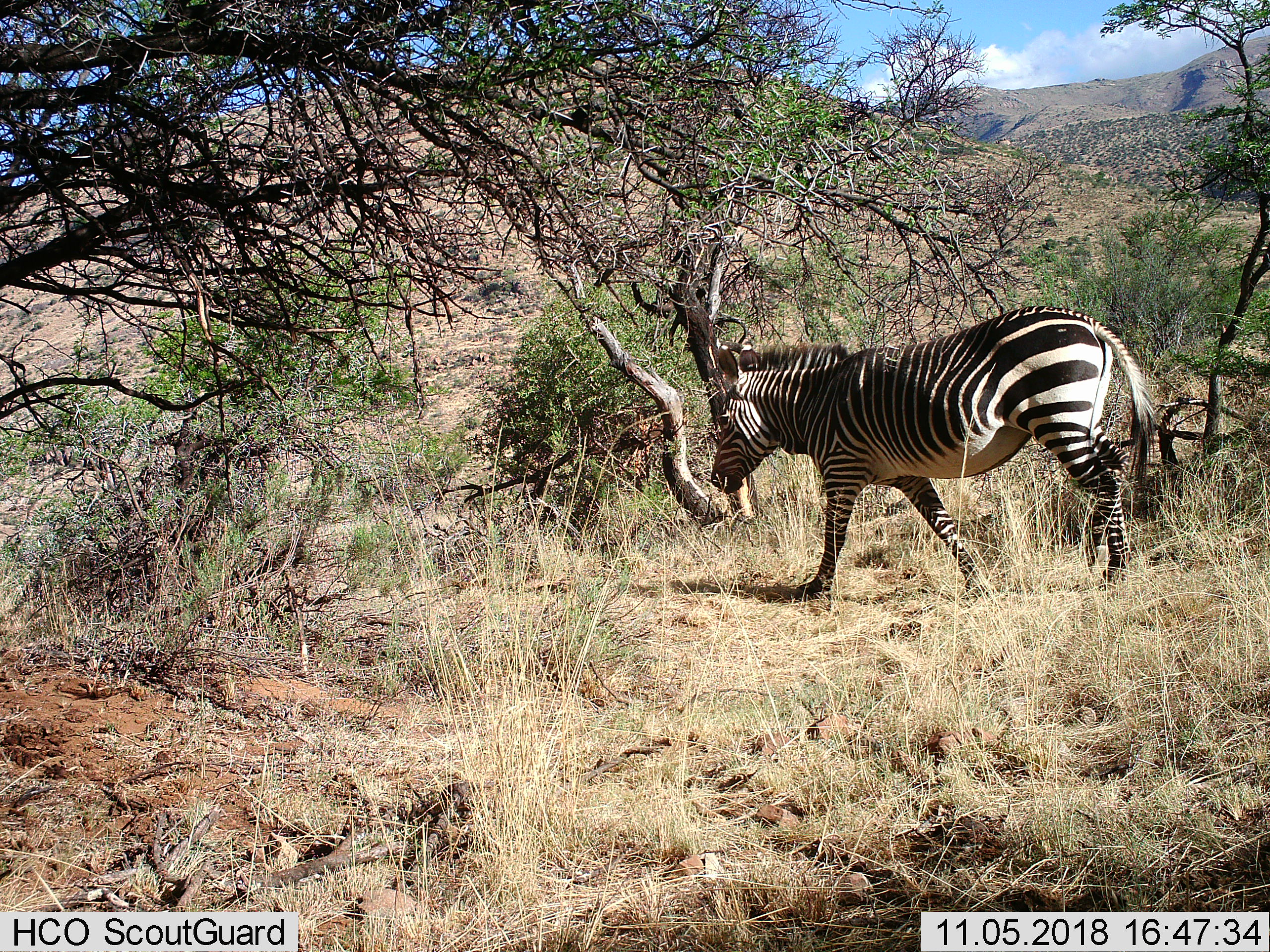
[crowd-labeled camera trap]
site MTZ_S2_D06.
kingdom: Animalia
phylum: Chordata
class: Mammalia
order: Perissodactyla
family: Equidae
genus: Equus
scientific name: Equus zebra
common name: mountain zebra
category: zebramountain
Zebramountain (mountain zebra) (Equus zebra), count 1. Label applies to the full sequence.